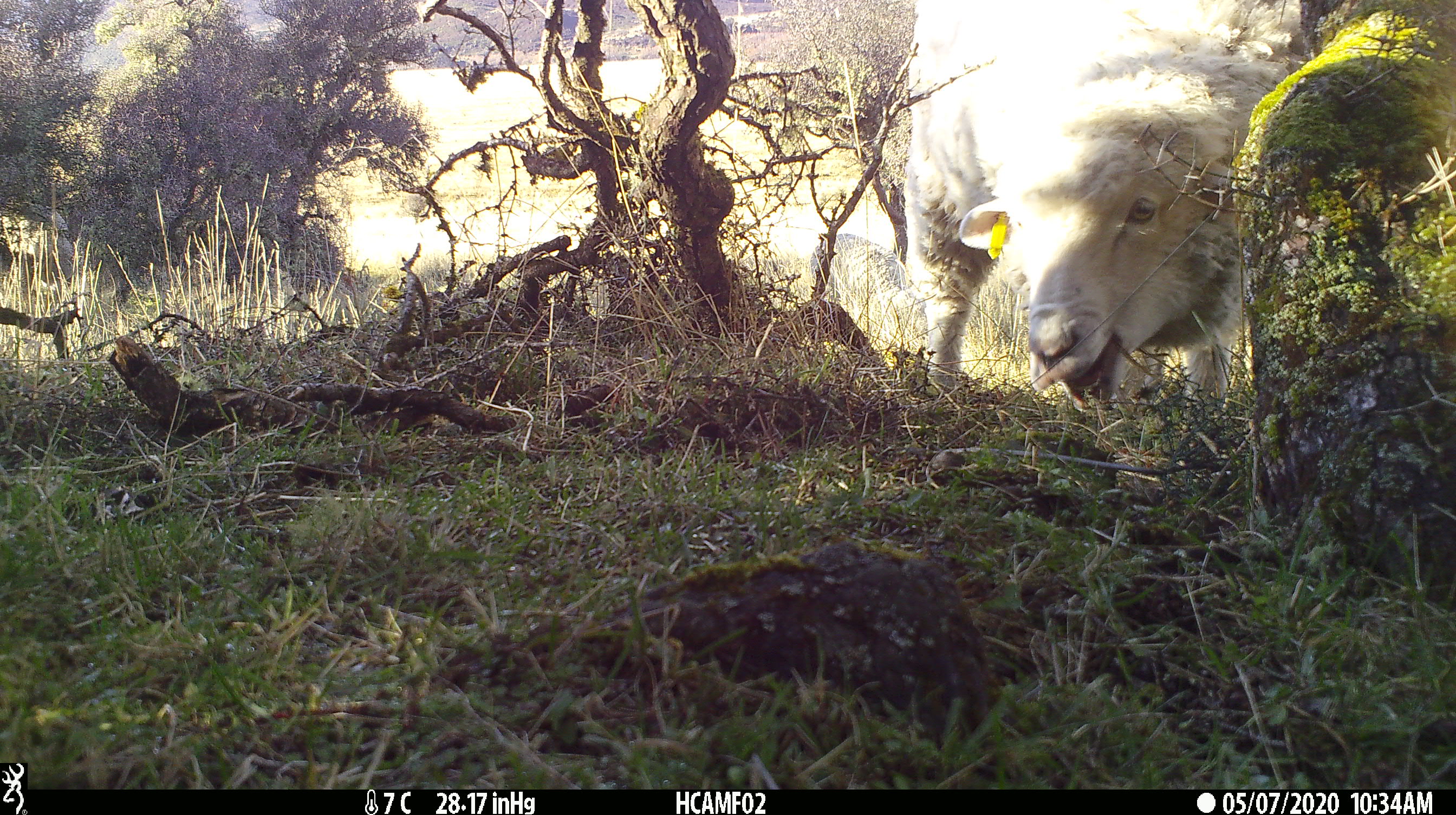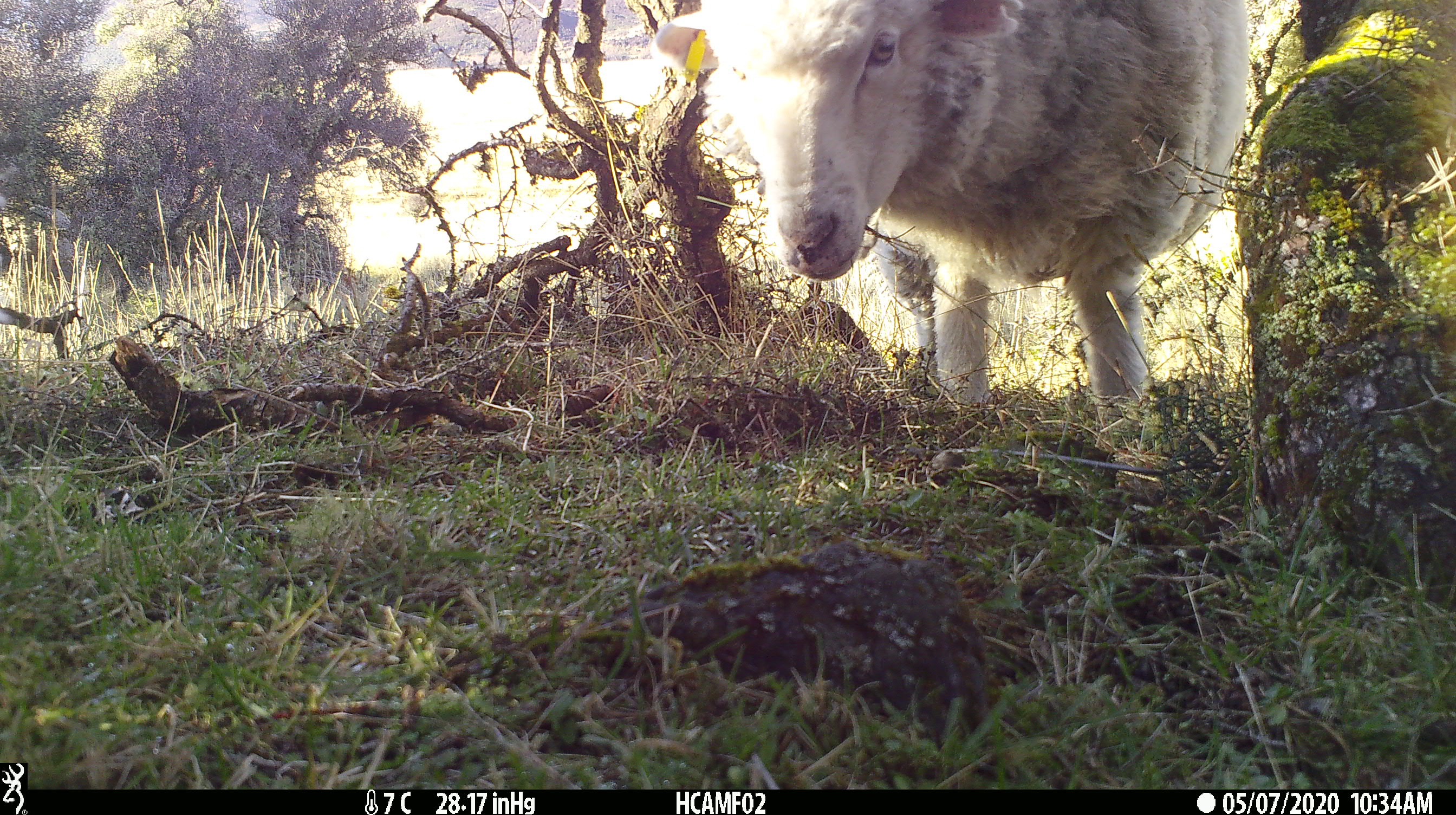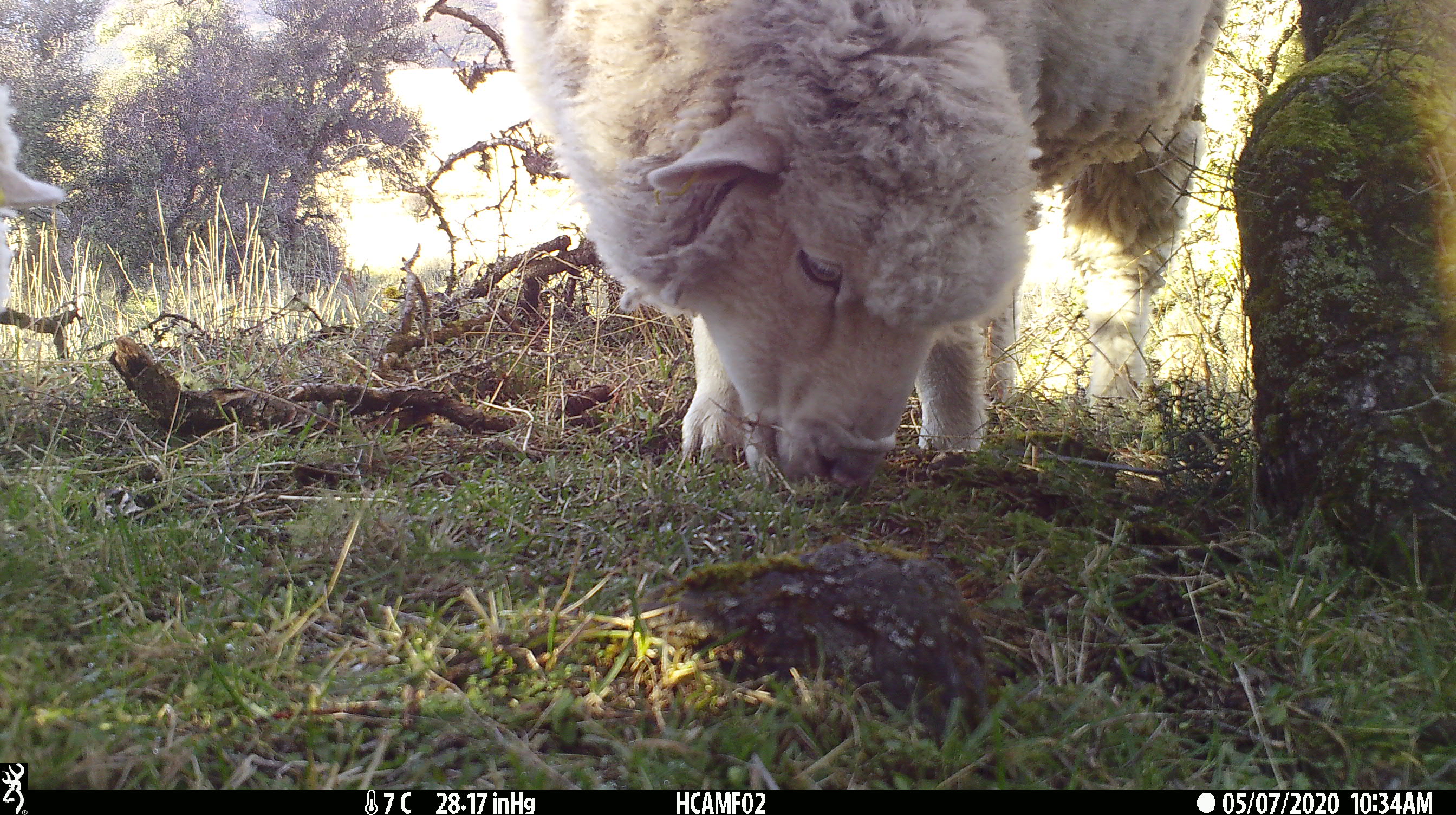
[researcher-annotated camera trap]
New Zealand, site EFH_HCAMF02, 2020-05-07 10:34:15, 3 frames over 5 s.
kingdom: Animalia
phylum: Chordata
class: Mammalia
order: Artiodactyla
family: Bovidae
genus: Ovis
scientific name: Ovis aries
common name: domestic sheep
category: sheep